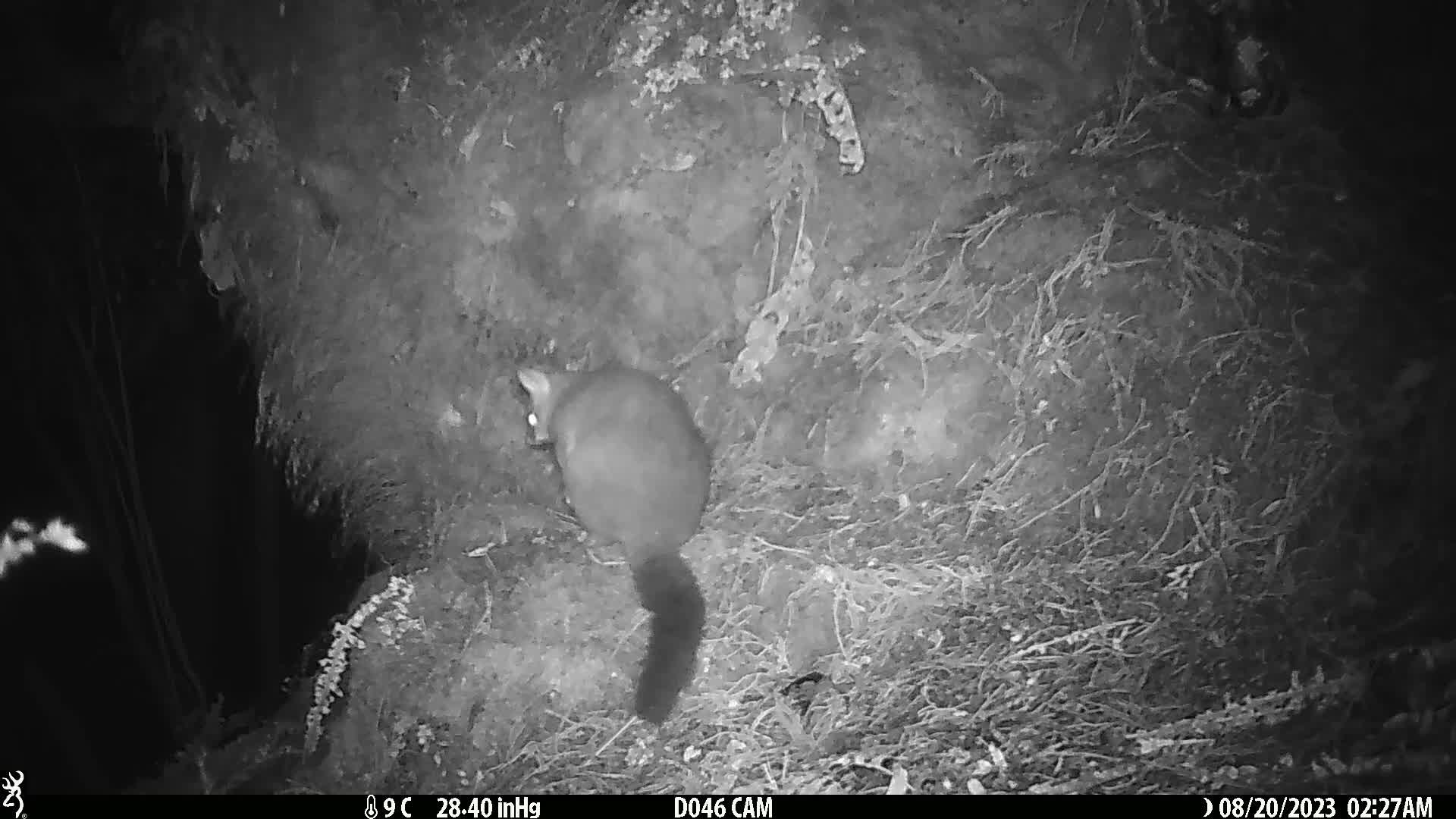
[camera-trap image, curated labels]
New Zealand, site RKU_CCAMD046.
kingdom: Animalia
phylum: Chordata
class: Mammalia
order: Diprotodontia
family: Phalangeridae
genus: Trichosurus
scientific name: Trichosurus vulpecula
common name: common brushtail possum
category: possum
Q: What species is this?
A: Possum (common brushtail possum) (Trichosurus vulpecula).